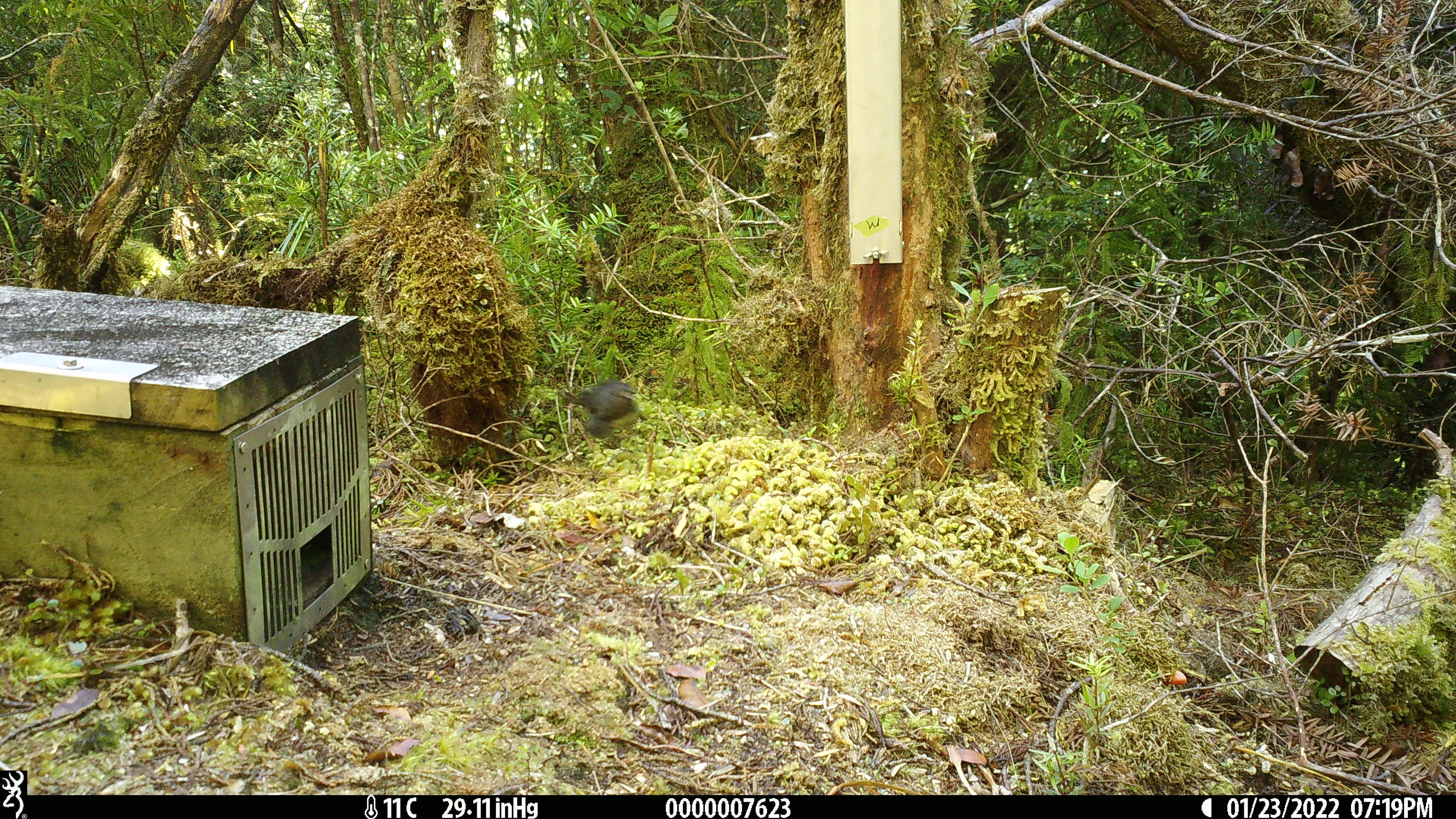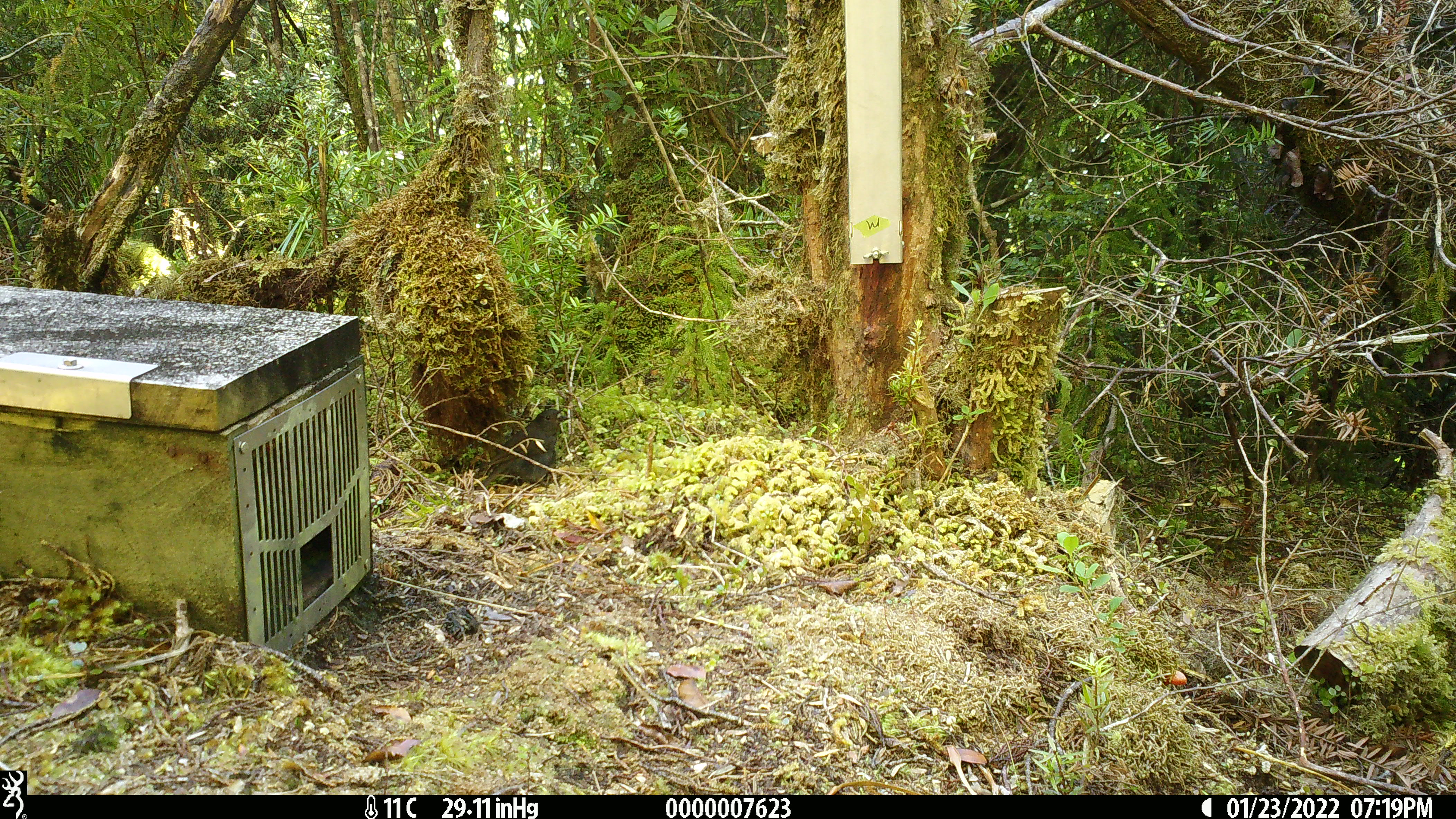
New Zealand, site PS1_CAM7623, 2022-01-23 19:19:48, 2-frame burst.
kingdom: Animalia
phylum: Chordata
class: Aves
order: Passeriformes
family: Petroicidae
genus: Petroica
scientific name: Petroica australis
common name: new zealand robin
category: robin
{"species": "robin (new zealand robin) (Petroica australis)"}